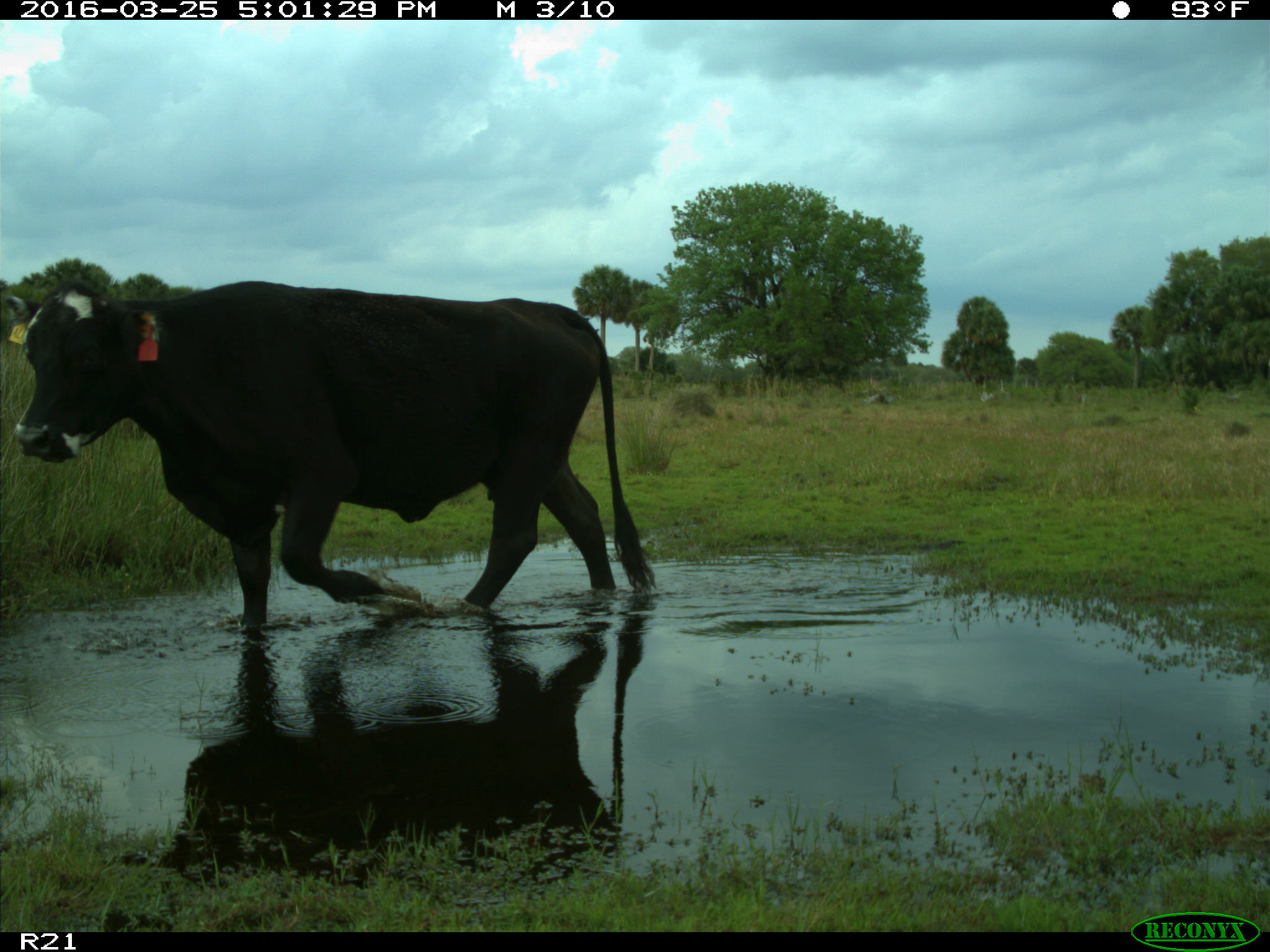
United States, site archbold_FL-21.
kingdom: Animalia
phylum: Chordata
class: Mammalia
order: Artiodactyla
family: Bovidae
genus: Bos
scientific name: Bos taurus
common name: domestic cow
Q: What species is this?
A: Bos taurus (domestic cow).